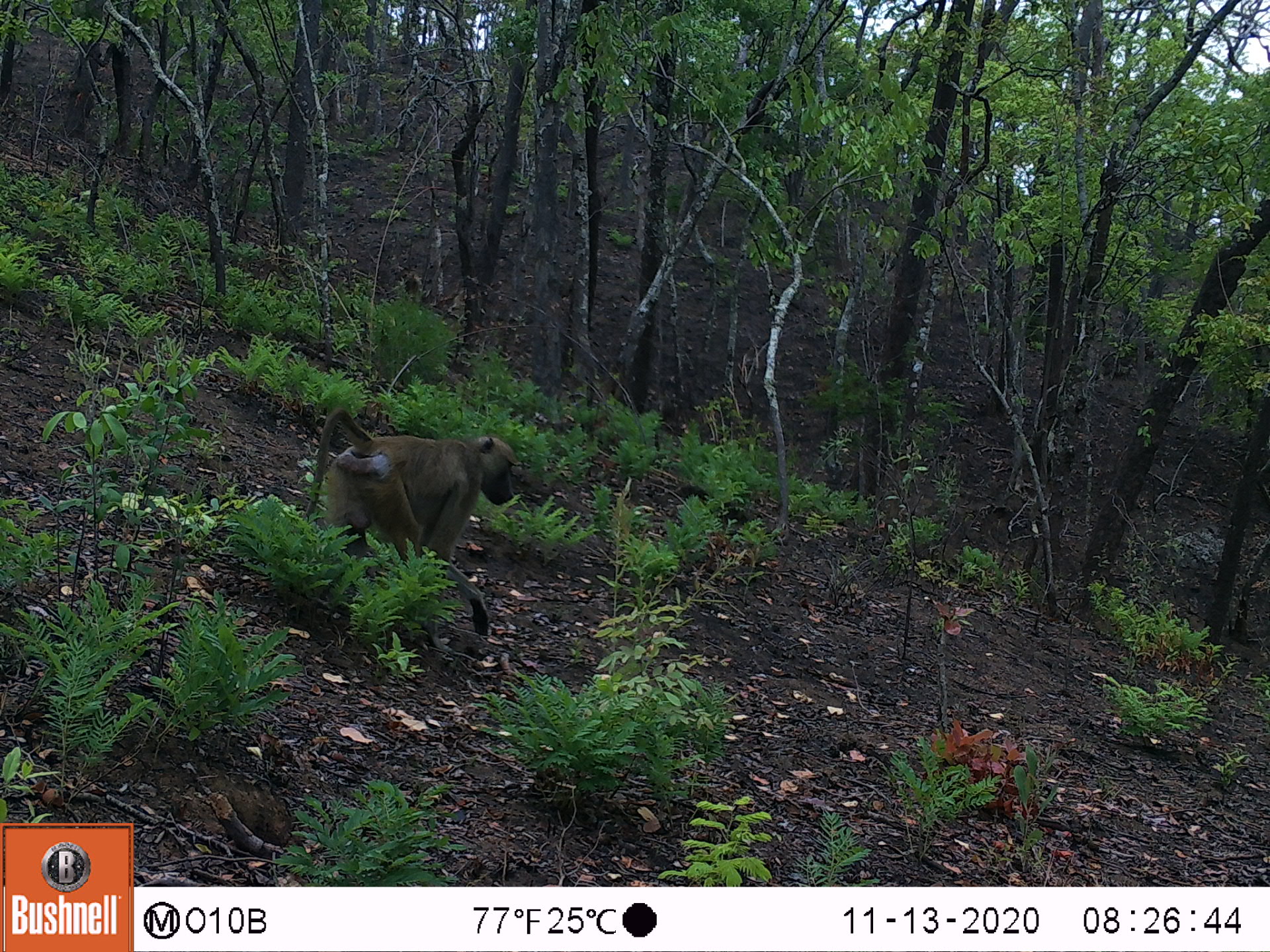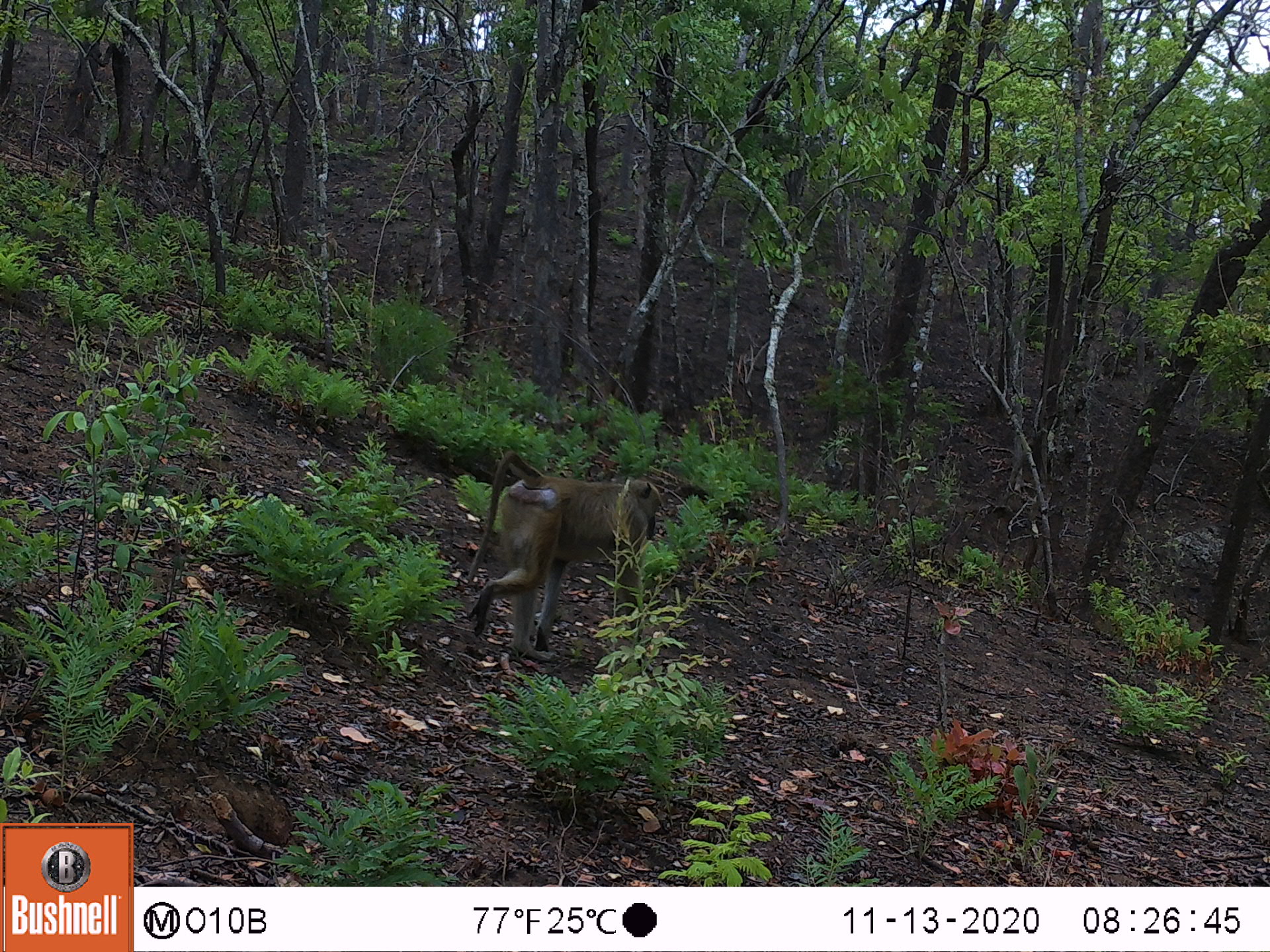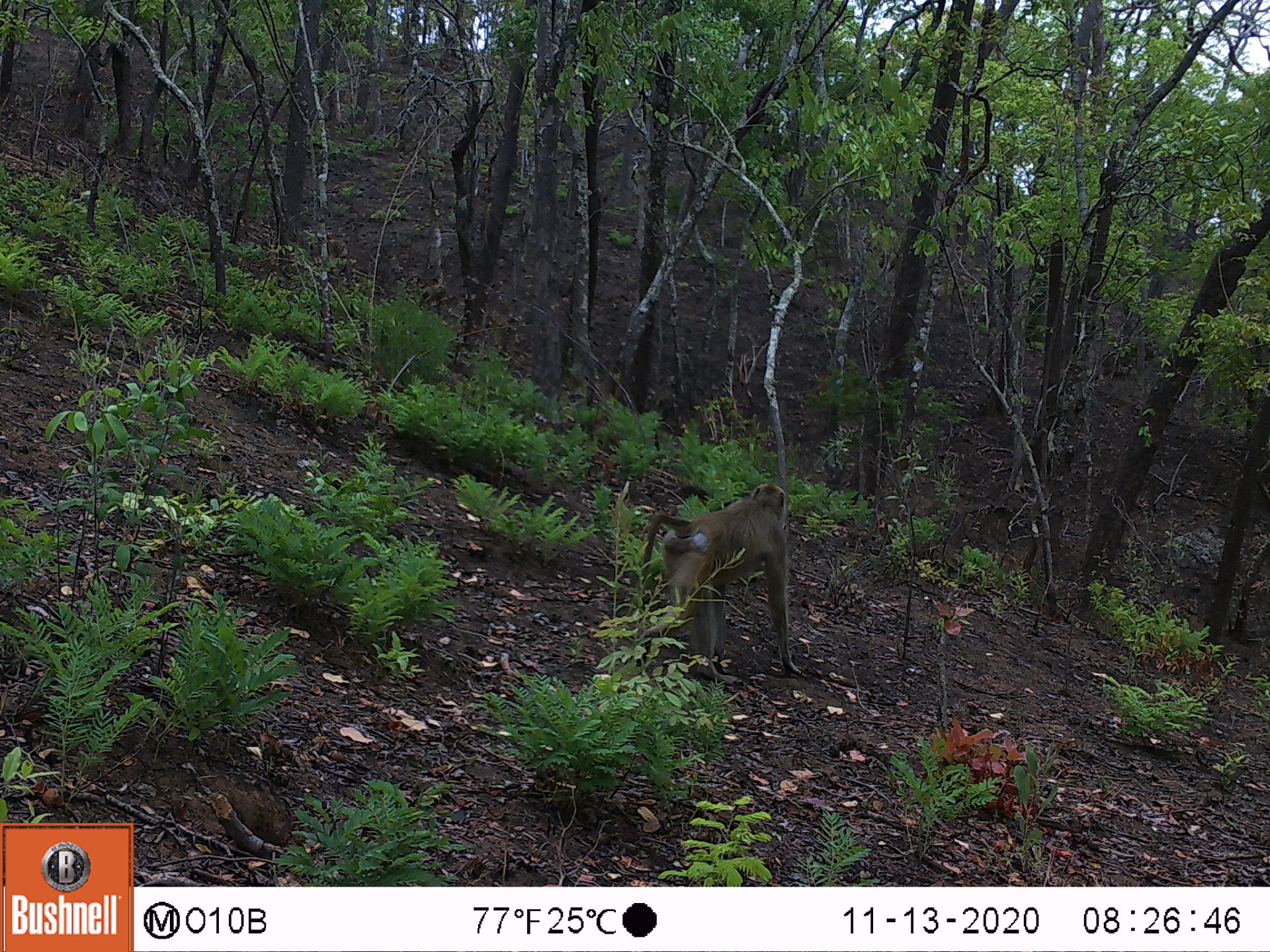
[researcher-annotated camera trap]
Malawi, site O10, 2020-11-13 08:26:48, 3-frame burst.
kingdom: Animalia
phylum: Chordata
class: Mammalia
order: Primates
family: Cercopithecidae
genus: Papio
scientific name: Papio cynocephalus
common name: yellow baboon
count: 1